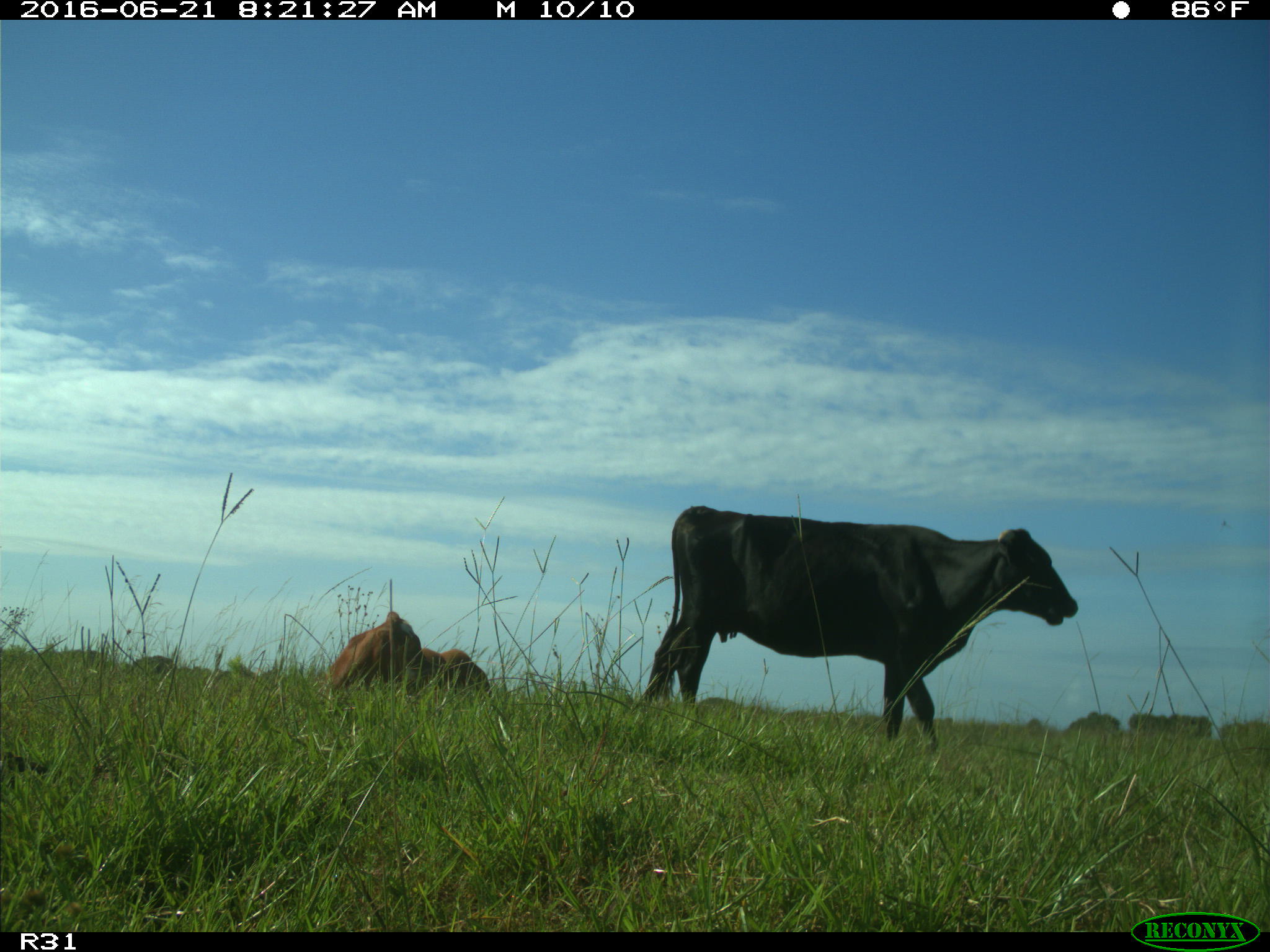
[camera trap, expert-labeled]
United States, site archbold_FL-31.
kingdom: Animalia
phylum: Chordata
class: Mammalia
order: Artiodactyla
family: Bovidae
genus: Bos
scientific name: Bos taurus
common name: domestic cow